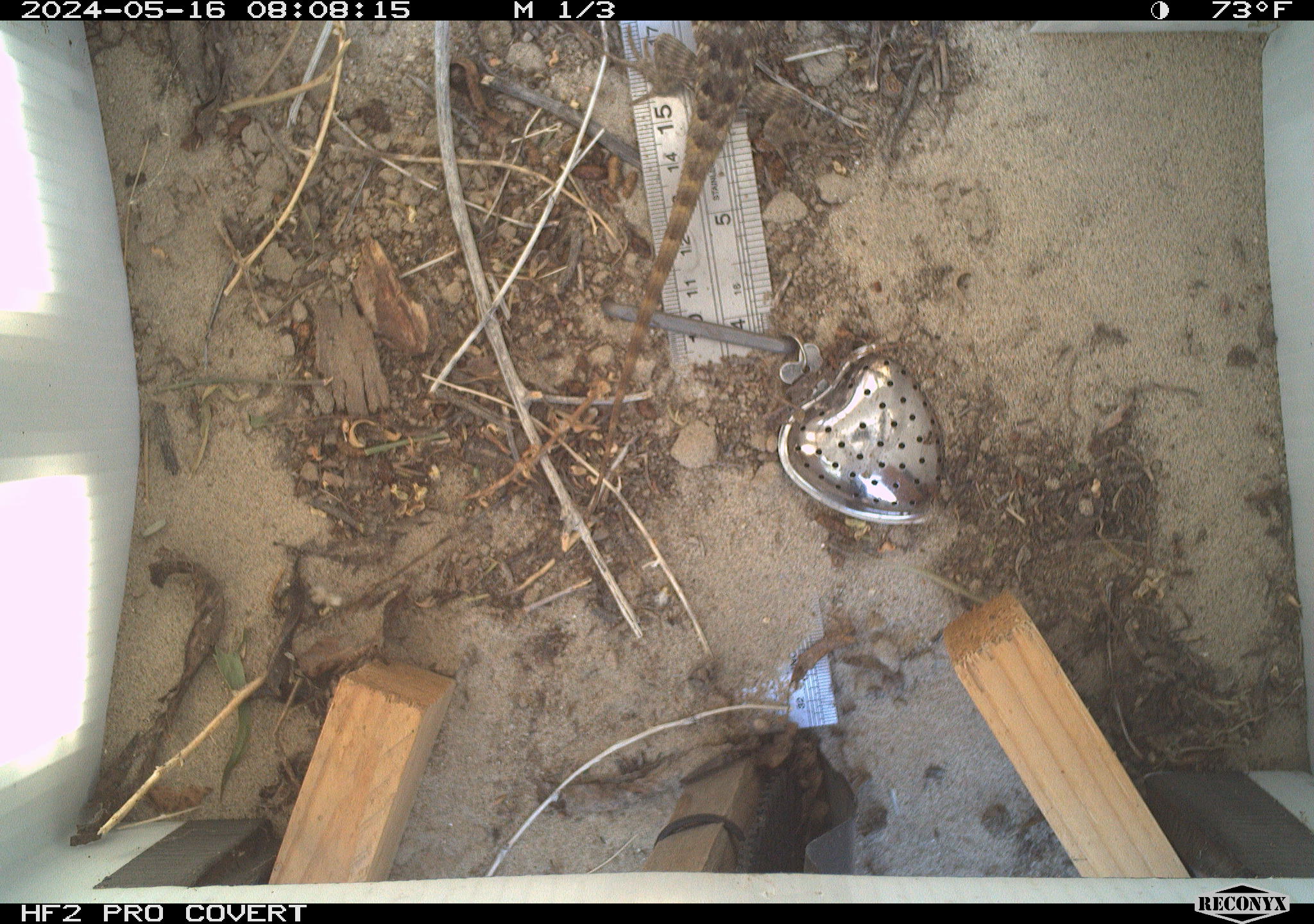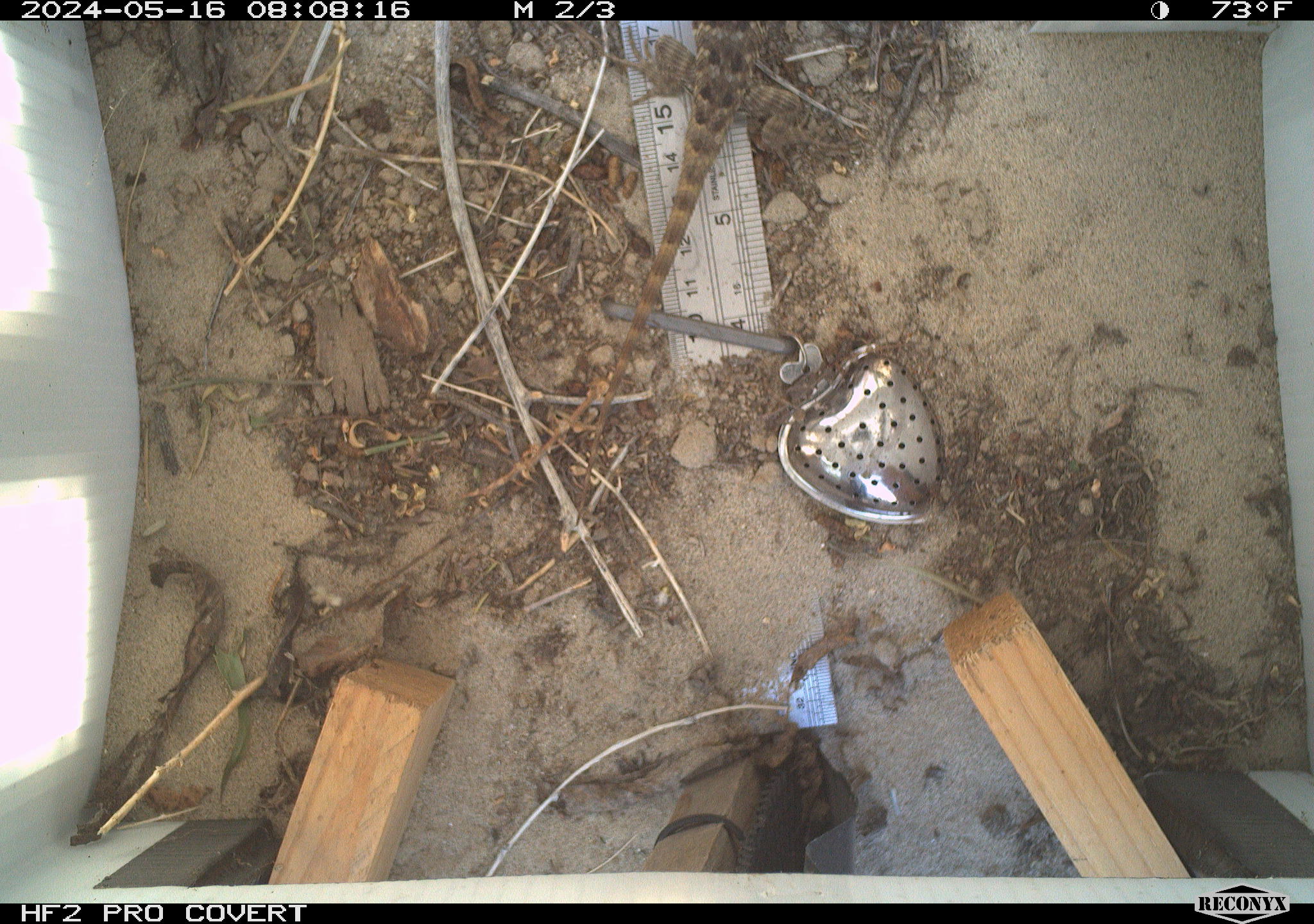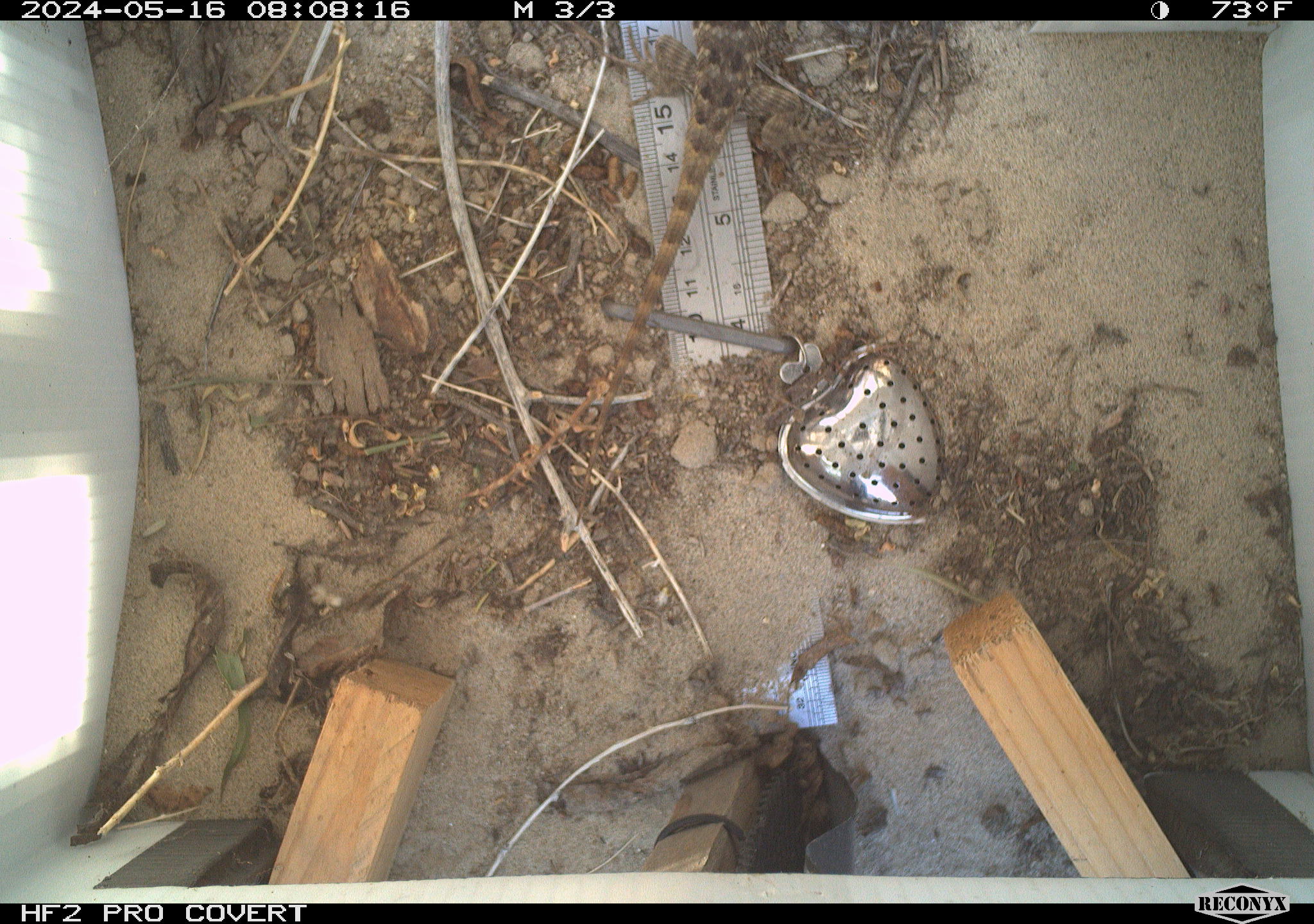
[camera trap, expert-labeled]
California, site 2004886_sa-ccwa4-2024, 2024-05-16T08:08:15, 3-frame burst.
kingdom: Animalia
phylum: Chordata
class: Reptilia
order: Squamata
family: Phrynosomatidae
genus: Sceloporus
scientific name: Sceloporus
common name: spiny lizards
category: sceloporus species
Sceloporus species (spiny lizards) (Sceloporus).